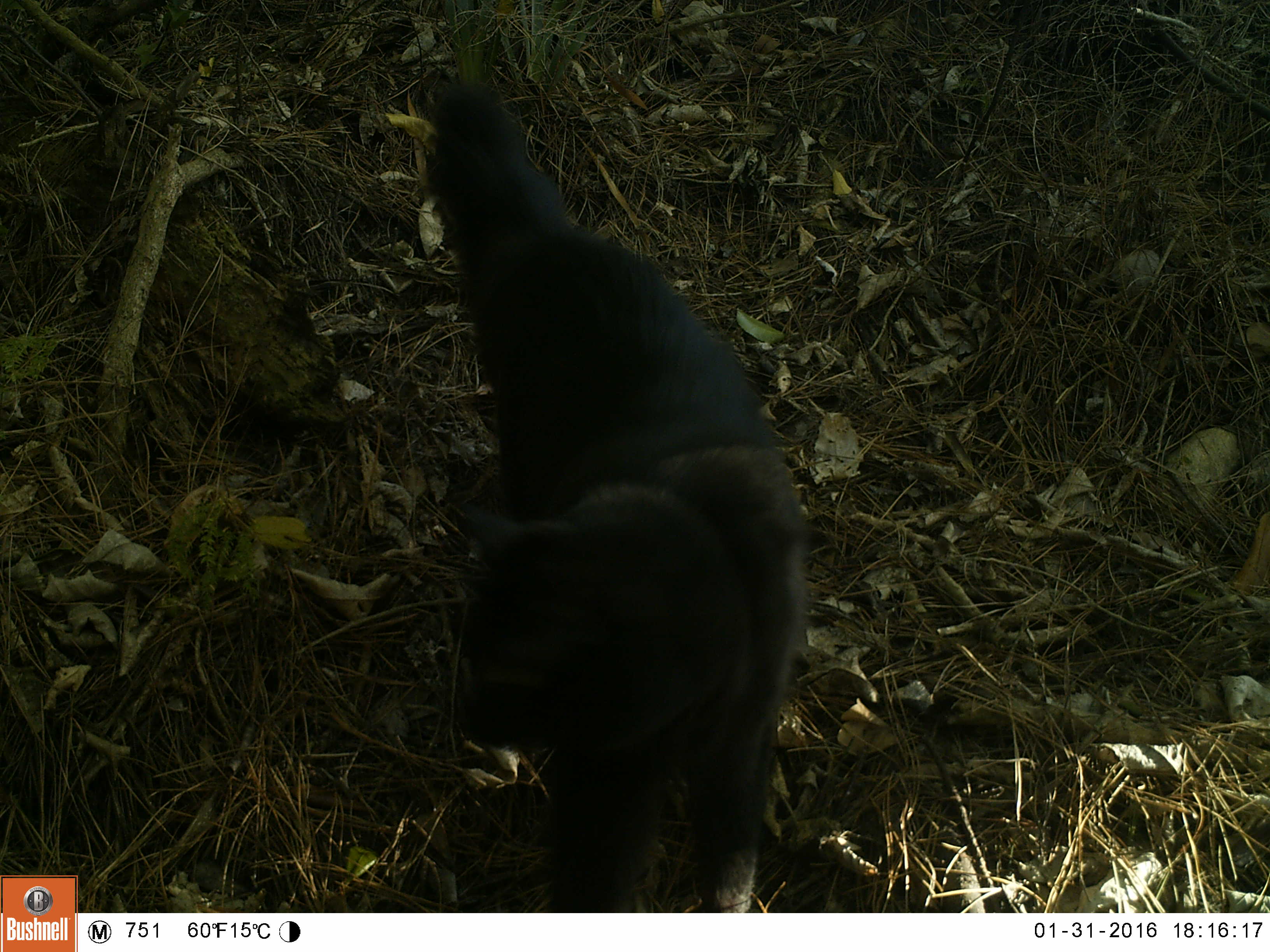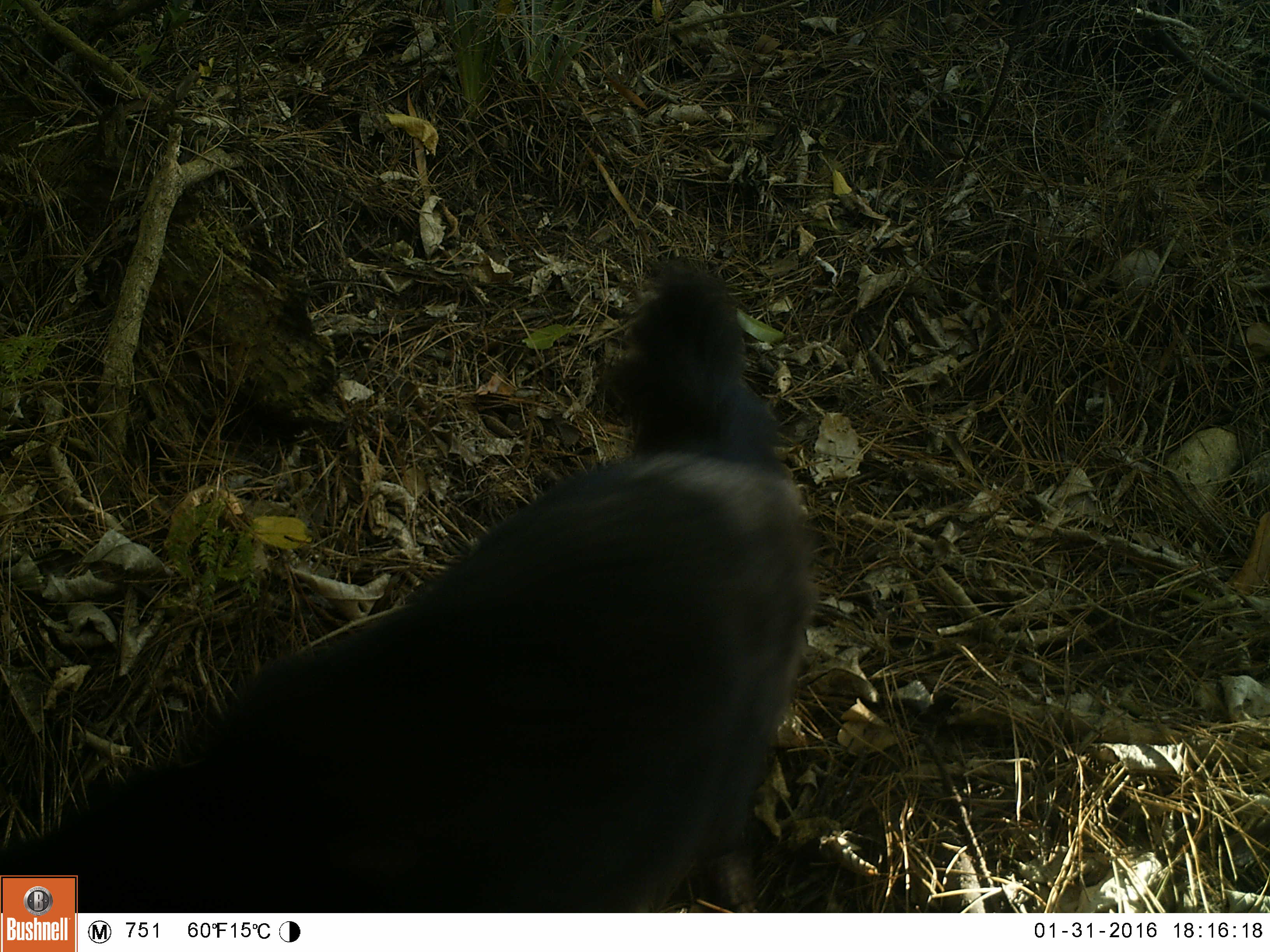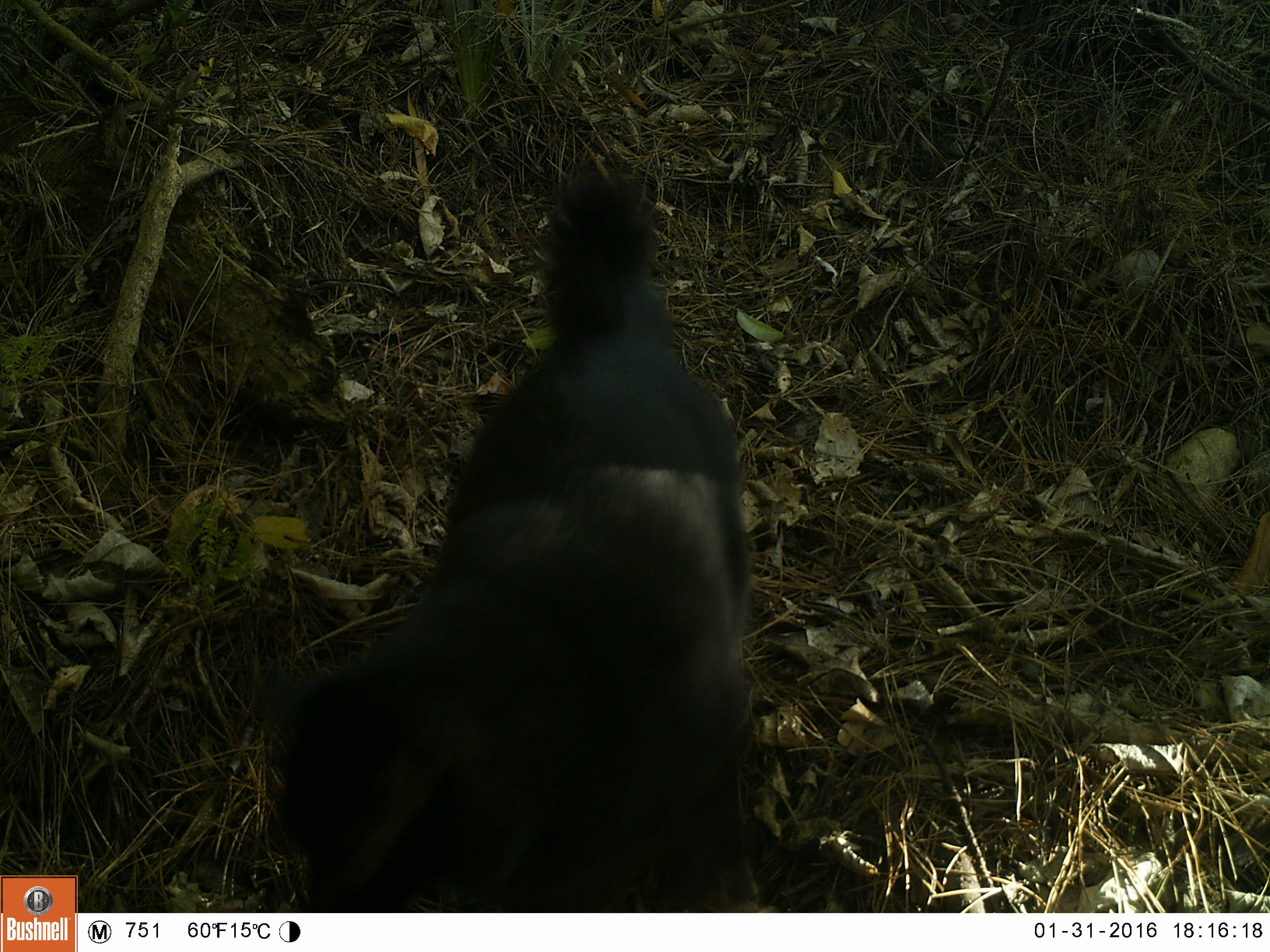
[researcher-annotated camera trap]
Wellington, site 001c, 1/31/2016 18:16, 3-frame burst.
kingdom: Animalia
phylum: Chordata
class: Mammalia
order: Carnivora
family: Felidae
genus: Felis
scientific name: Felis catus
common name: cat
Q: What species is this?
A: Cat (Felis catus).